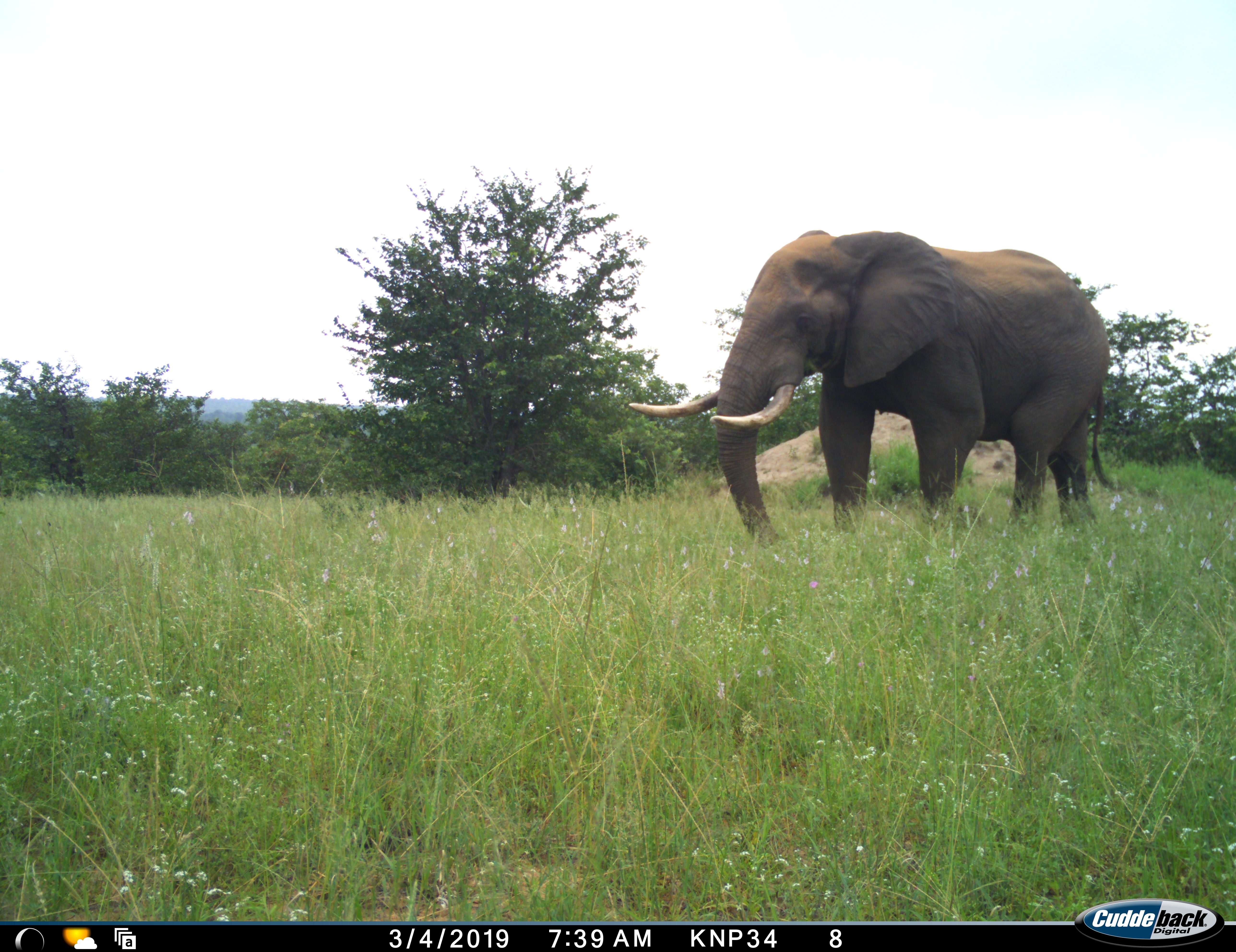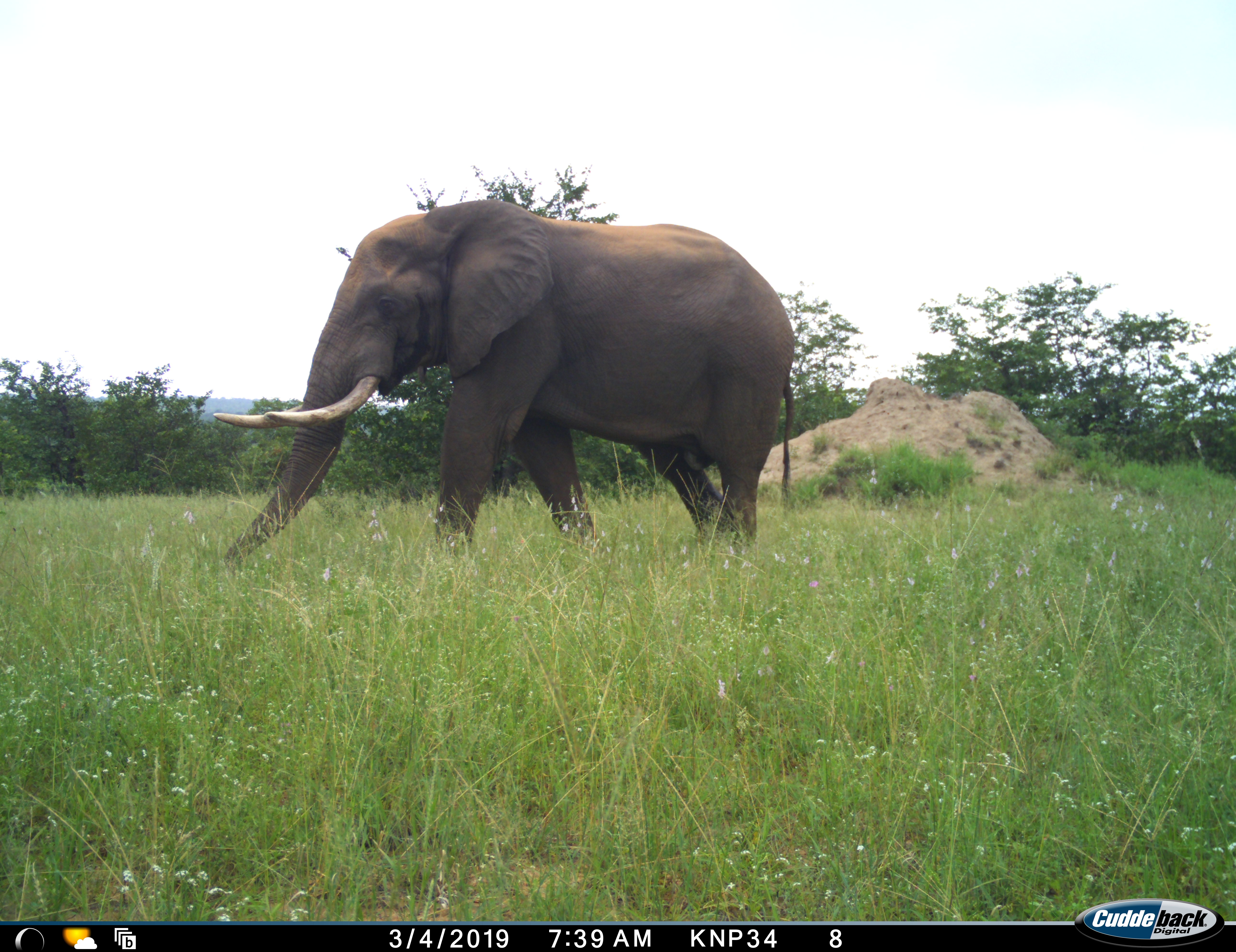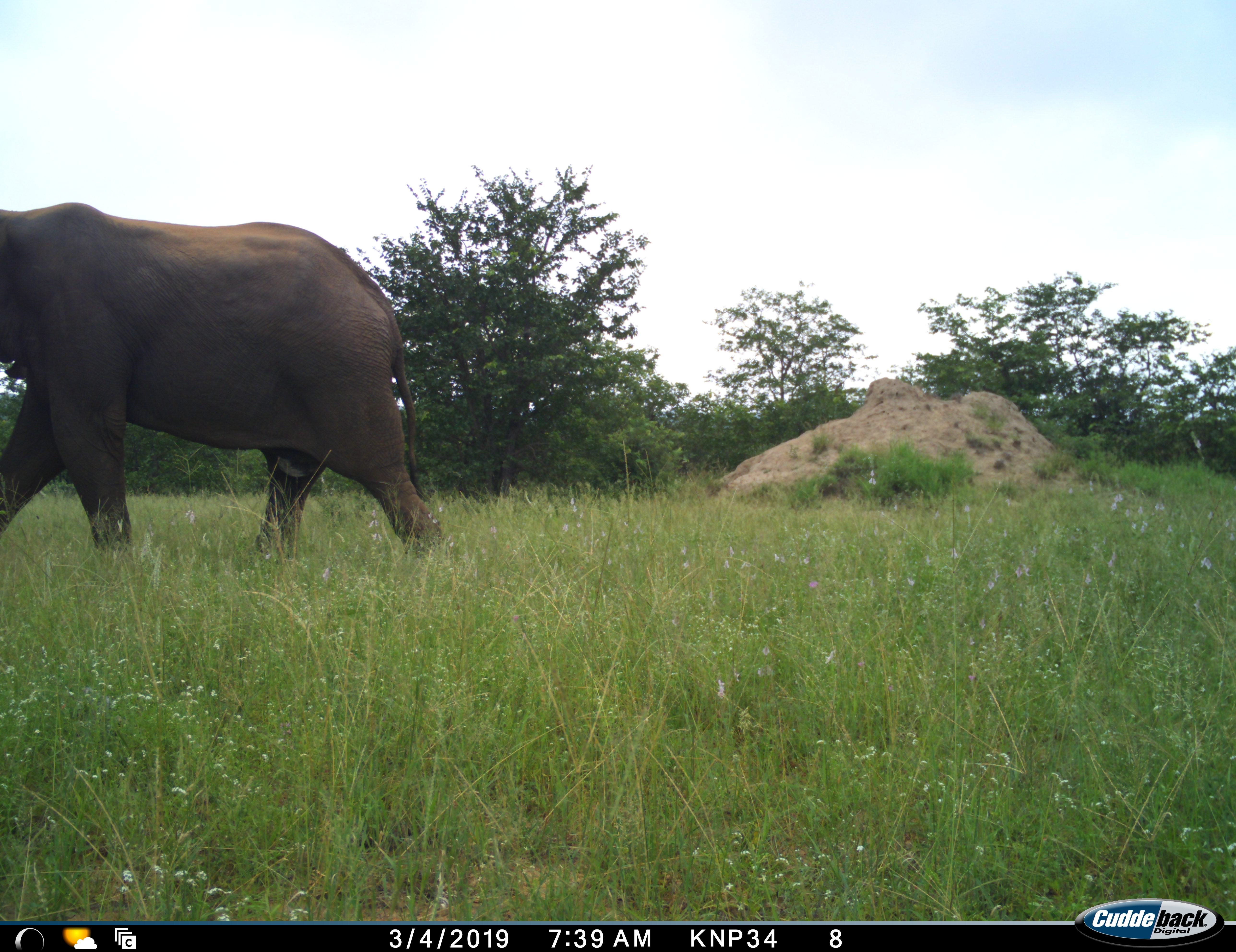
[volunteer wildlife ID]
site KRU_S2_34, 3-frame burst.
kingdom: Animalia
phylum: Chordata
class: Mammalia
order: Proboscidea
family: Elephantidae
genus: Loxodonta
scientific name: Loxodonta africana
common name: african bush elephant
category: elephant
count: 1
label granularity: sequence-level